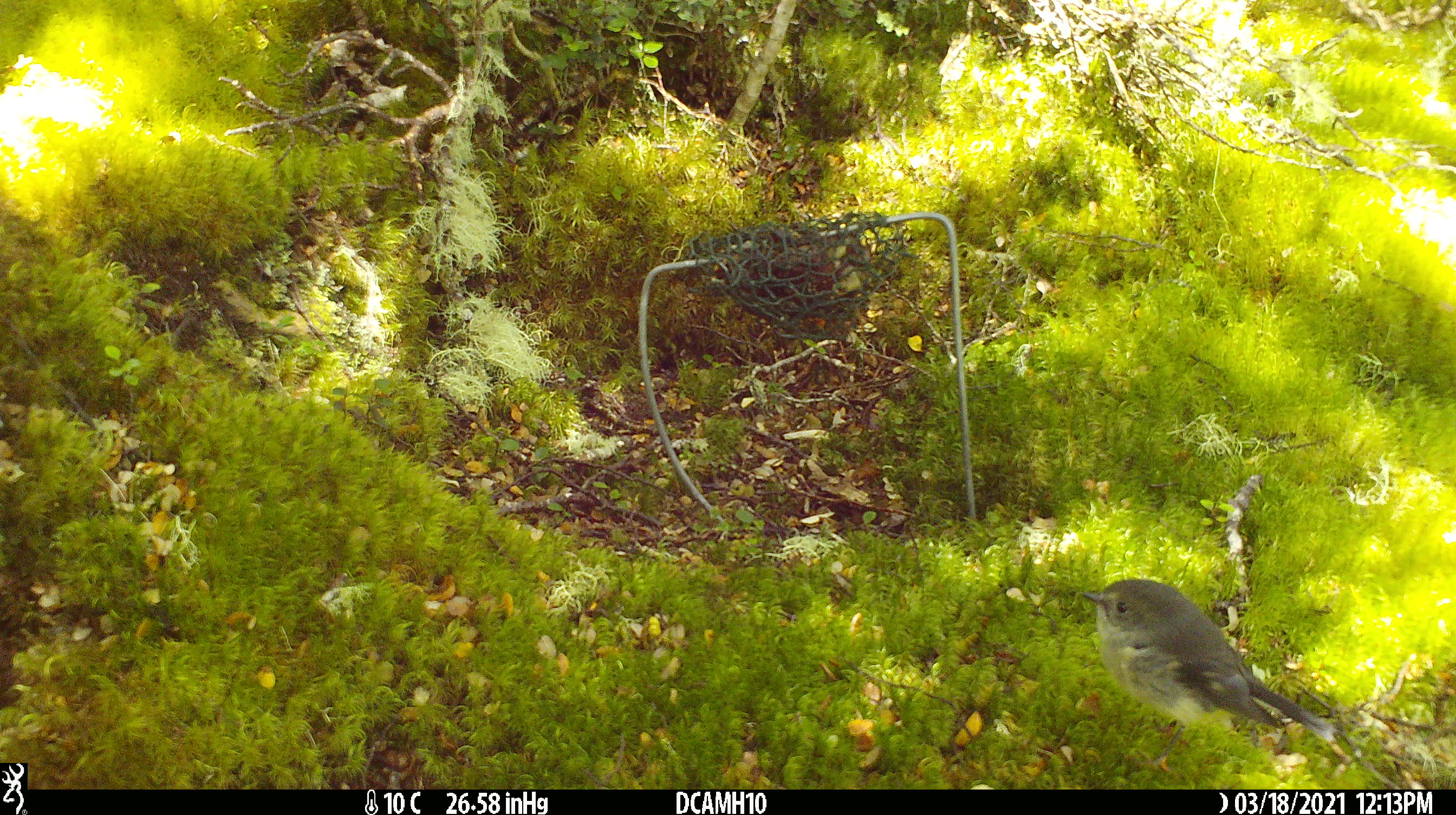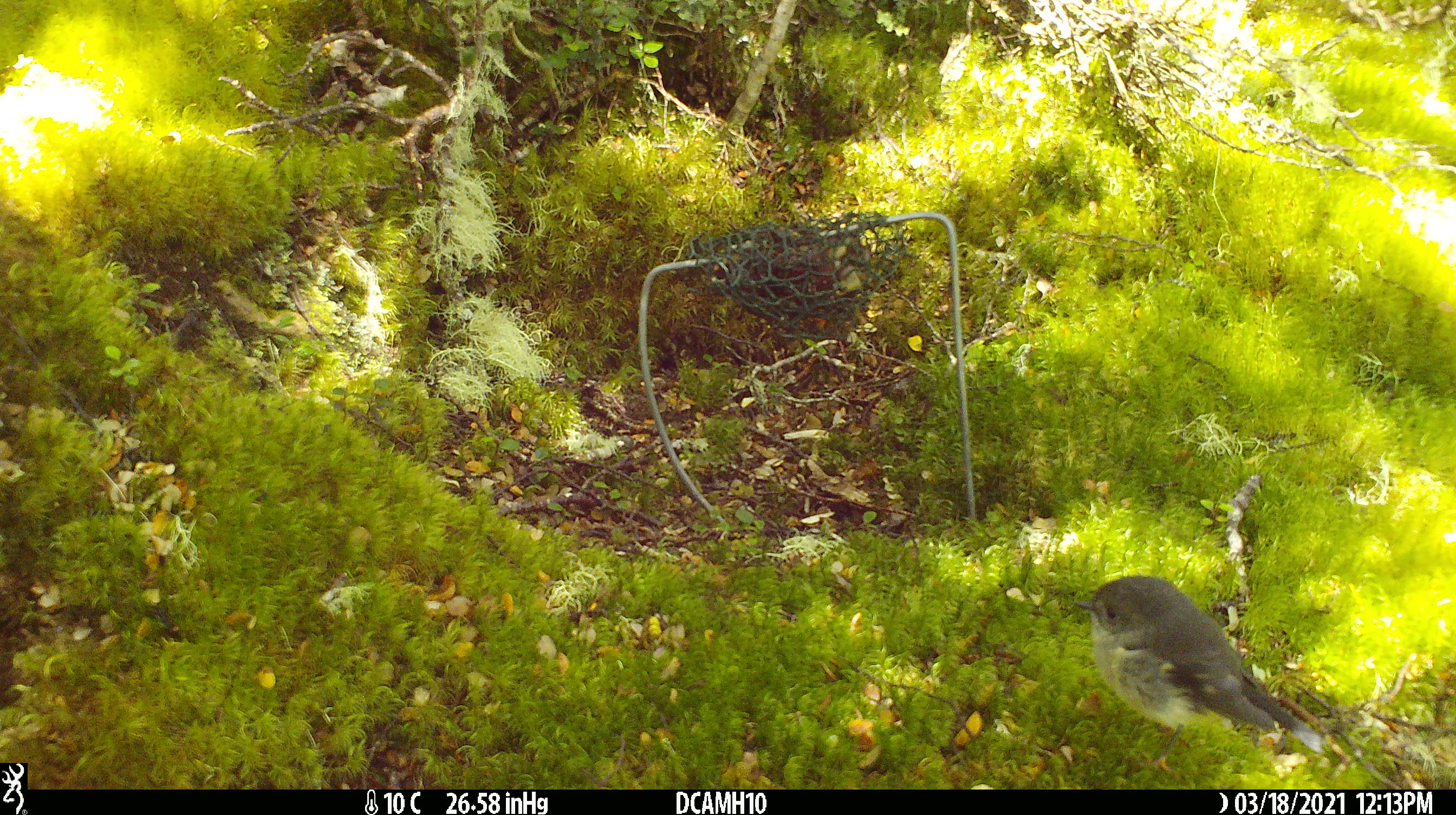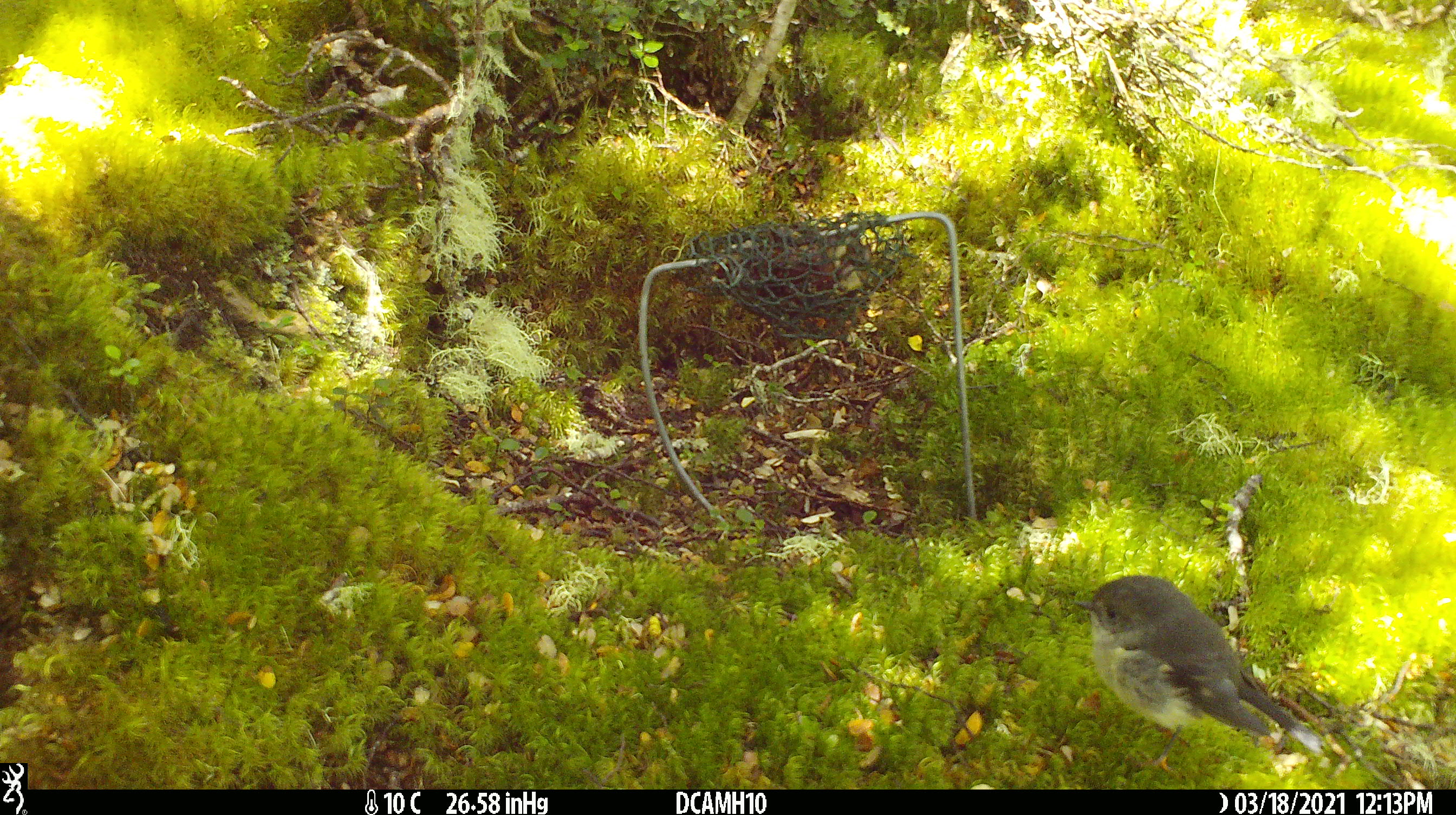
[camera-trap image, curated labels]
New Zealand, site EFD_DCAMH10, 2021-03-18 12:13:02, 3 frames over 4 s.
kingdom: Animalia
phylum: Chordata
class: Aves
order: Passeriformes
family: Petroicidae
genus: Petroica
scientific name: Petroica macrocephala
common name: tomtit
Tomtit (Petroica macrocephala).